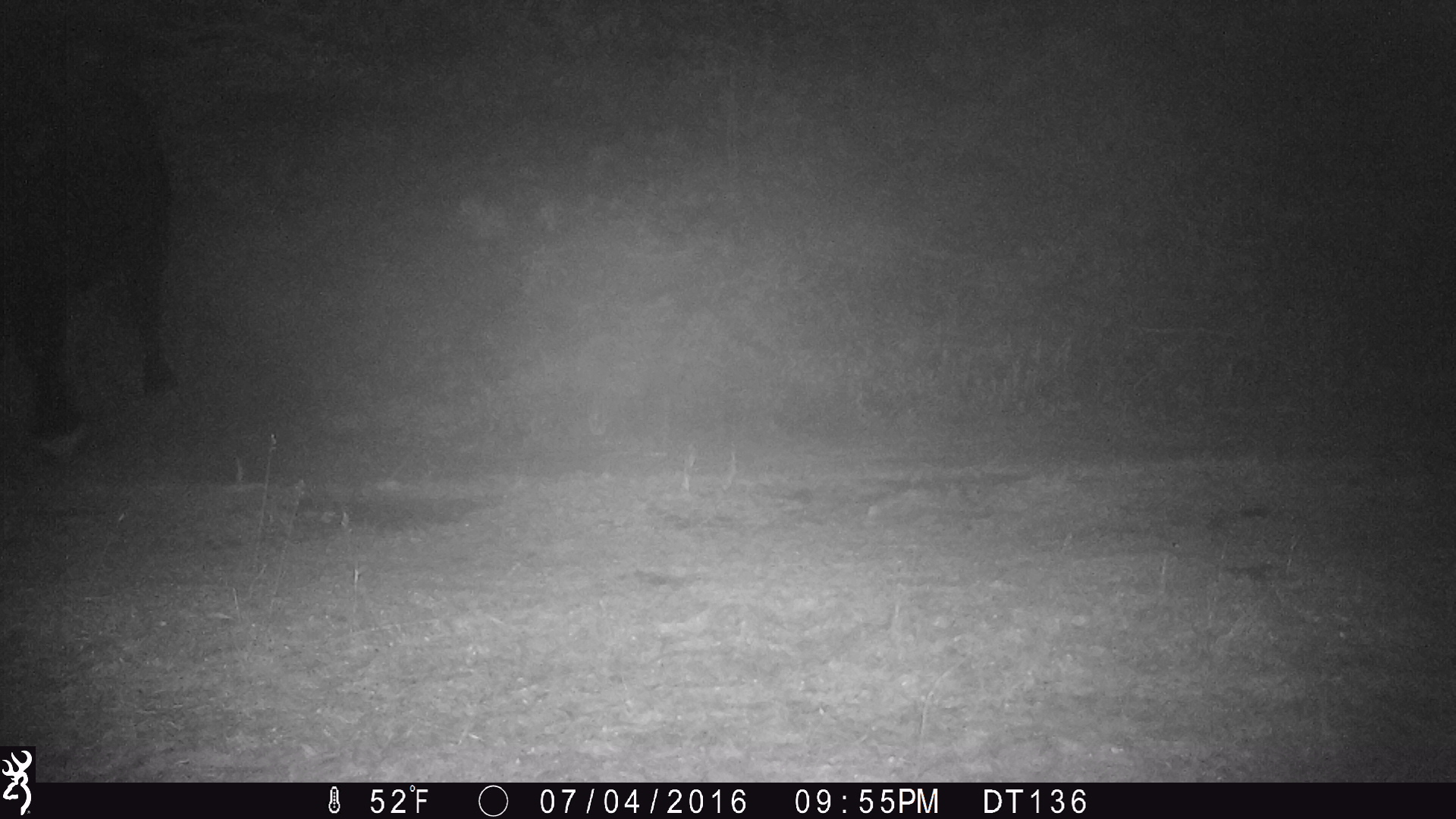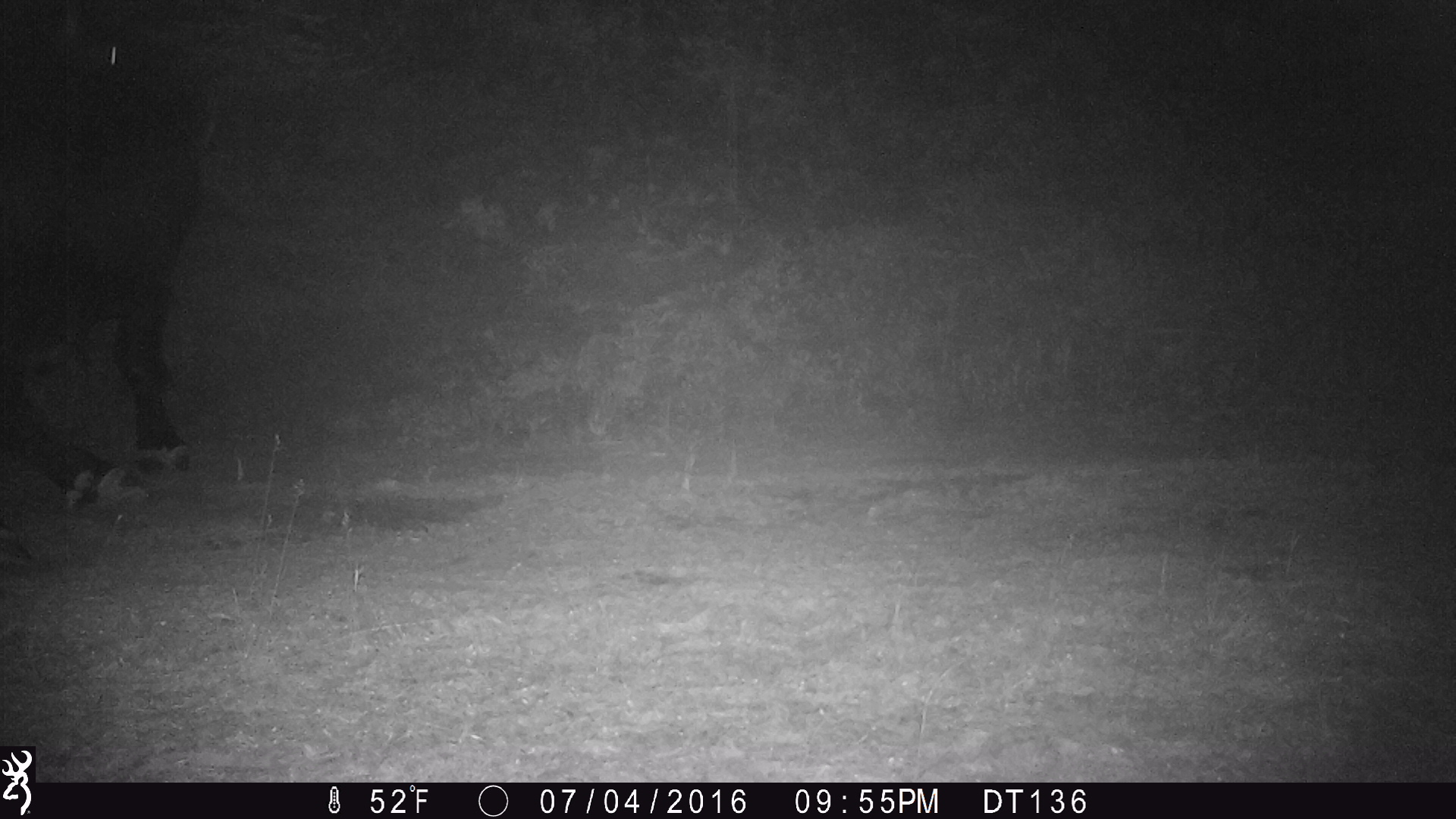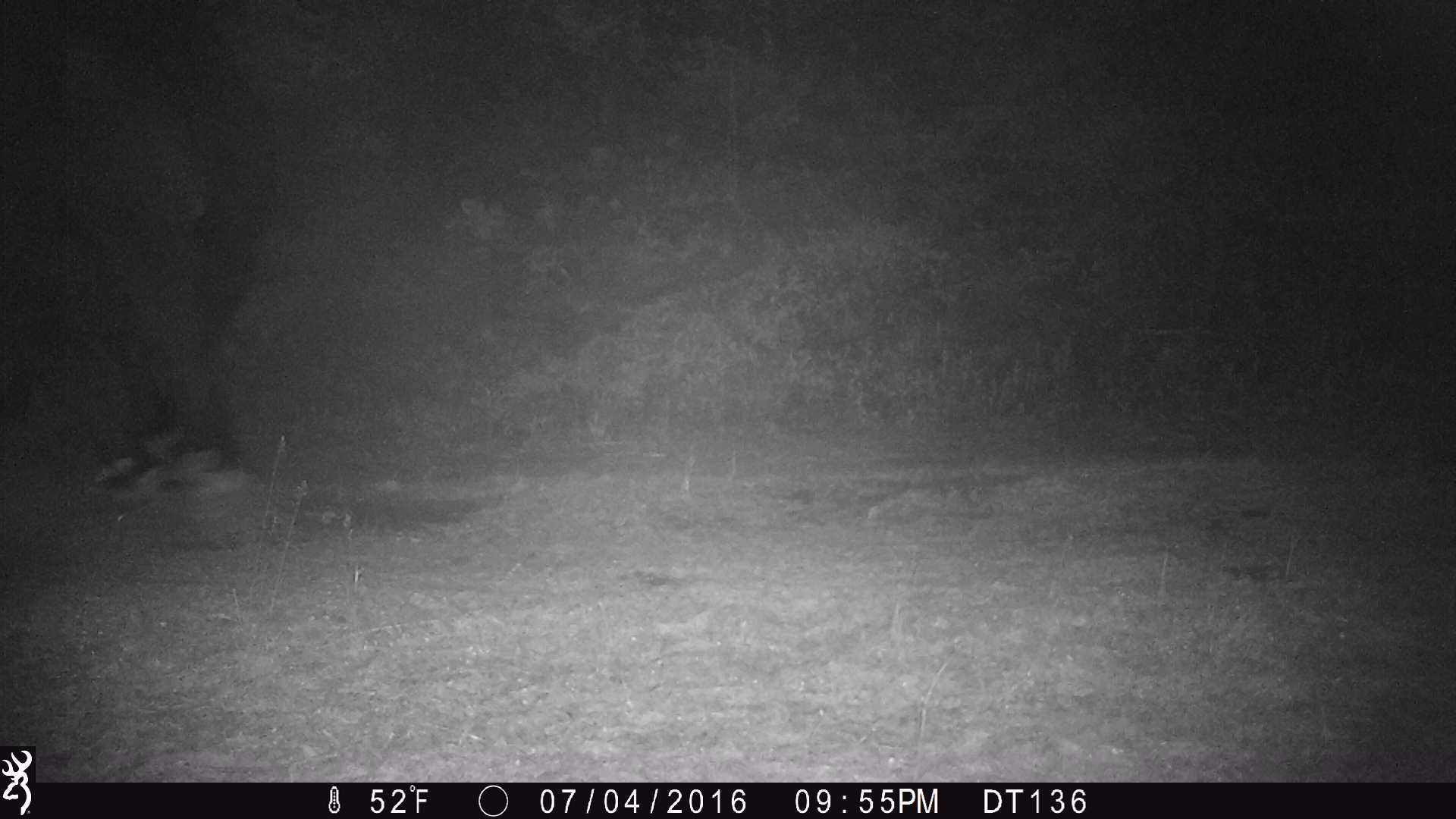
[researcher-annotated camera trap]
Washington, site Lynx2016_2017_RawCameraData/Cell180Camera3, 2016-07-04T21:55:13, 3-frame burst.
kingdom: Animalia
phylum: Chordata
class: Mammalia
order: Artiodactyla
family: Bovidae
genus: Bos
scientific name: Bos taurus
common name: domestic cattle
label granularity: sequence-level